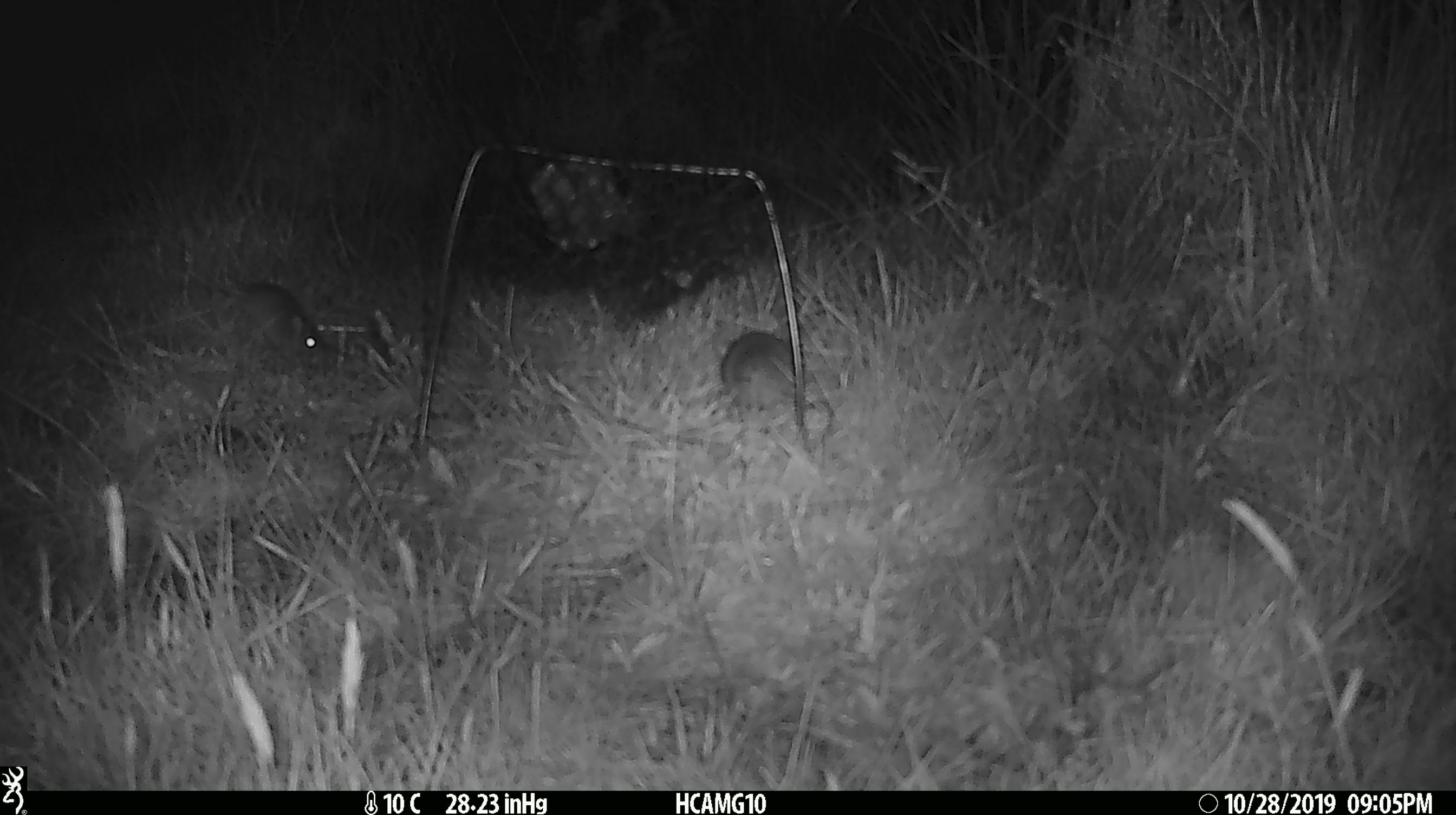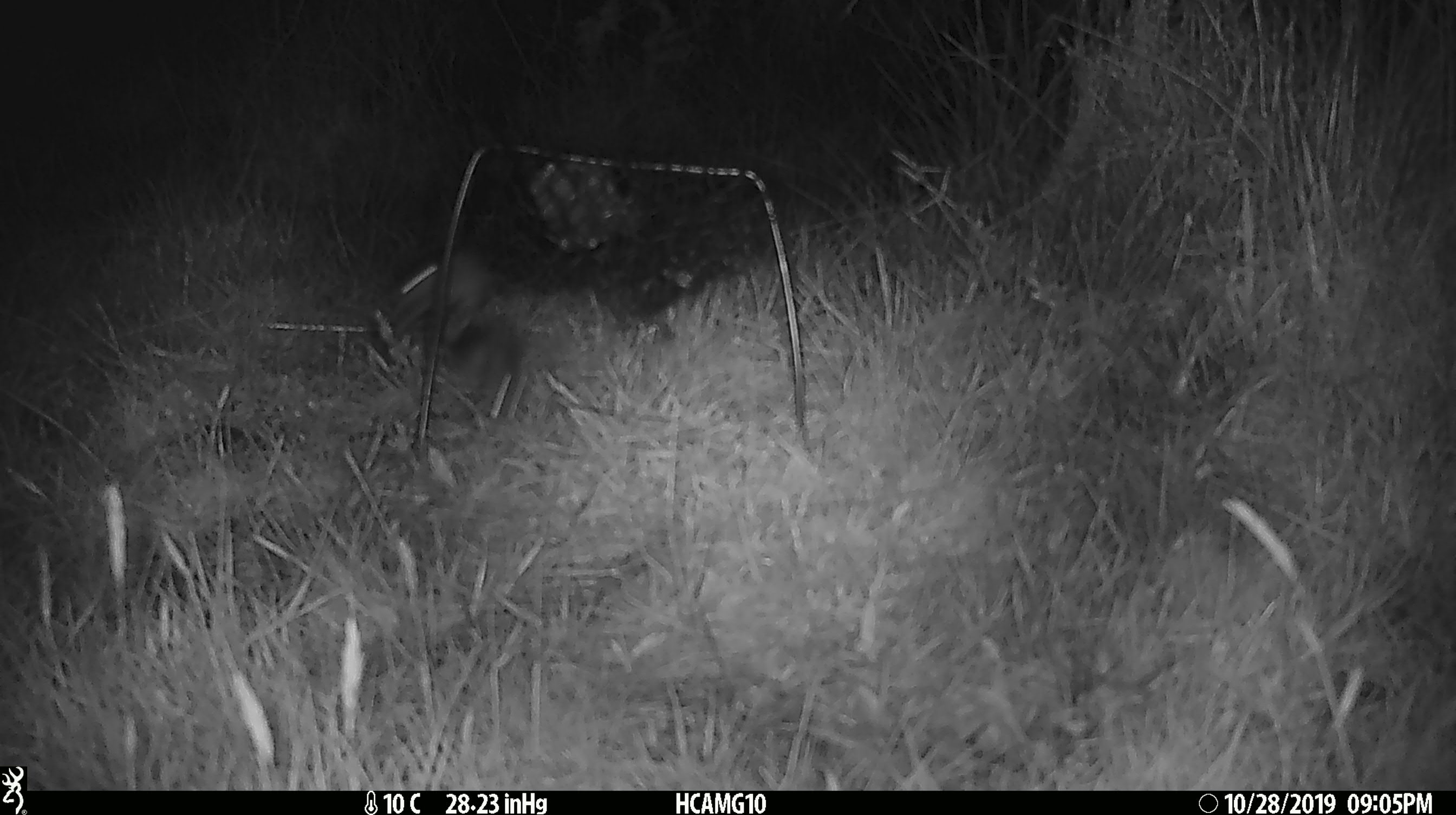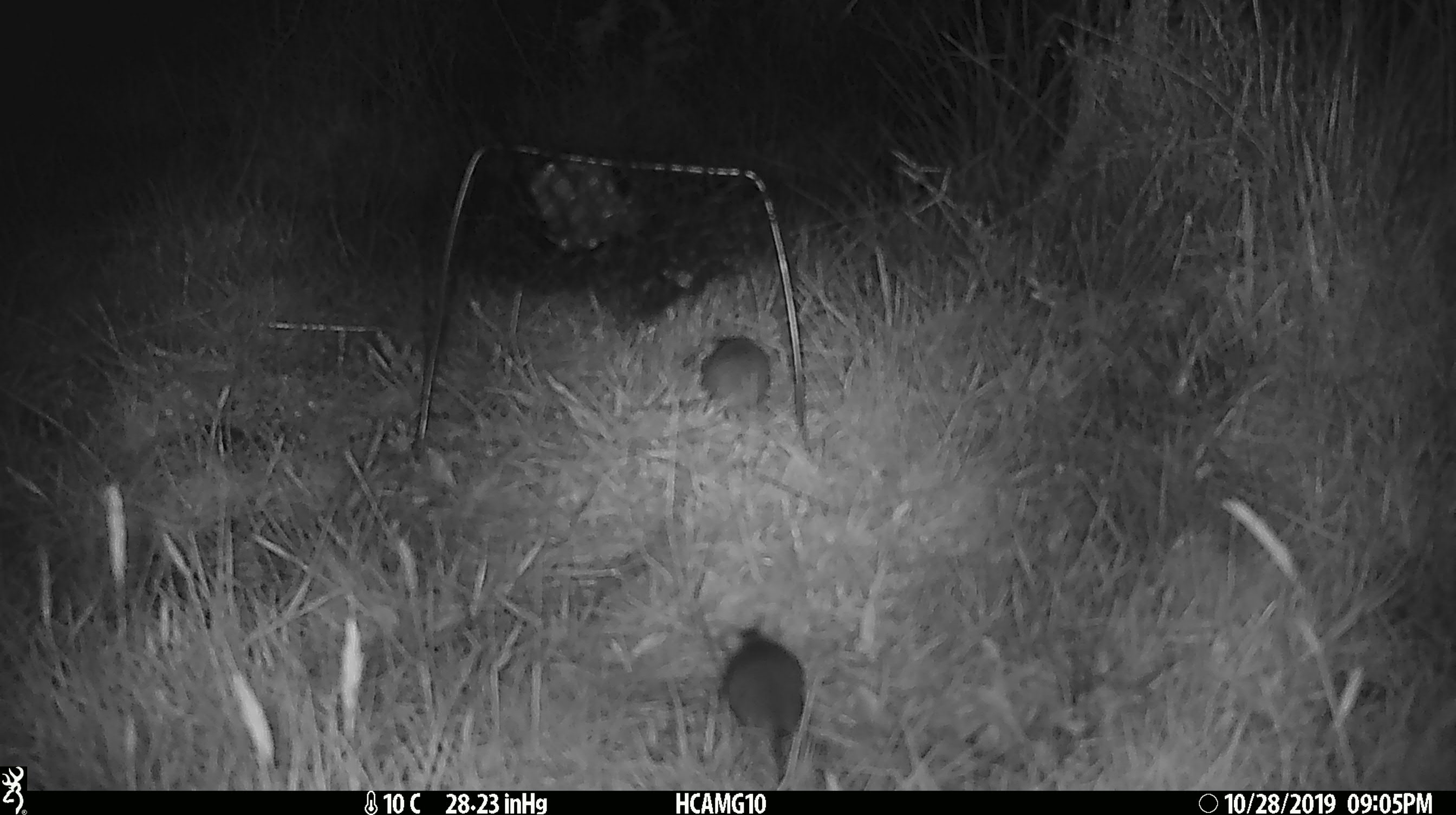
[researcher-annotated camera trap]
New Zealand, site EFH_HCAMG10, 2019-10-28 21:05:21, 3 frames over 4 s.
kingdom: Animalia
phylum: Chordata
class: Mammalia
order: Rodentia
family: Muridae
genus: Mus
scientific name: Mus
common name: mouse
Mouse (Mus).